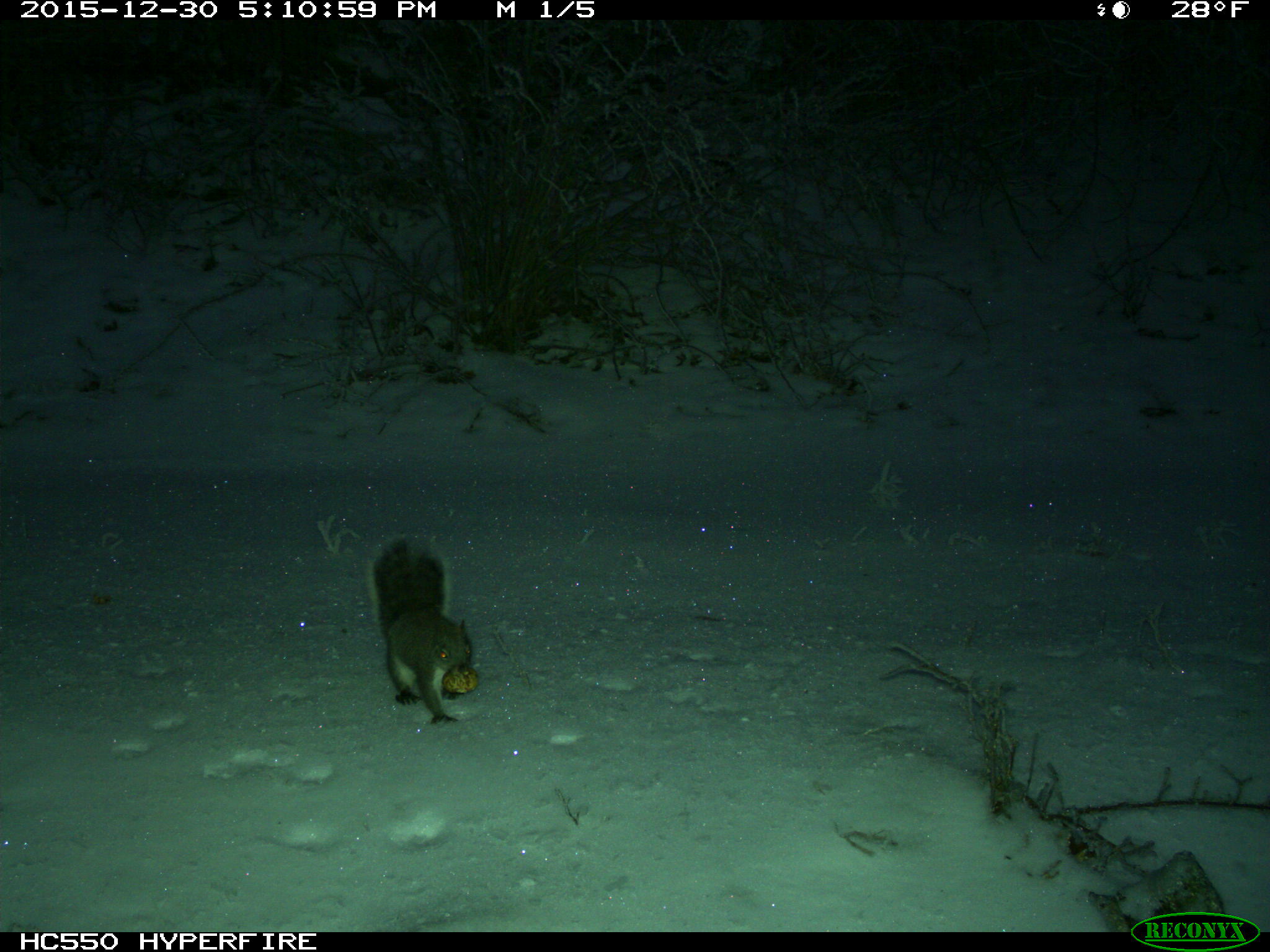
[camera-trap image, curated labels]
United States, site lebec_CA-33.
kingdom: Animalia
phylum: Chordata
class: Mammalia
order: Rodentia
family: Sciuridae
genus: Sciurus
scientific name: Sciurus carolinensis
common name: eastern gray squirrel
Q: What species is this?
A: Sciurus carolinensis (eastern gray squirrel).